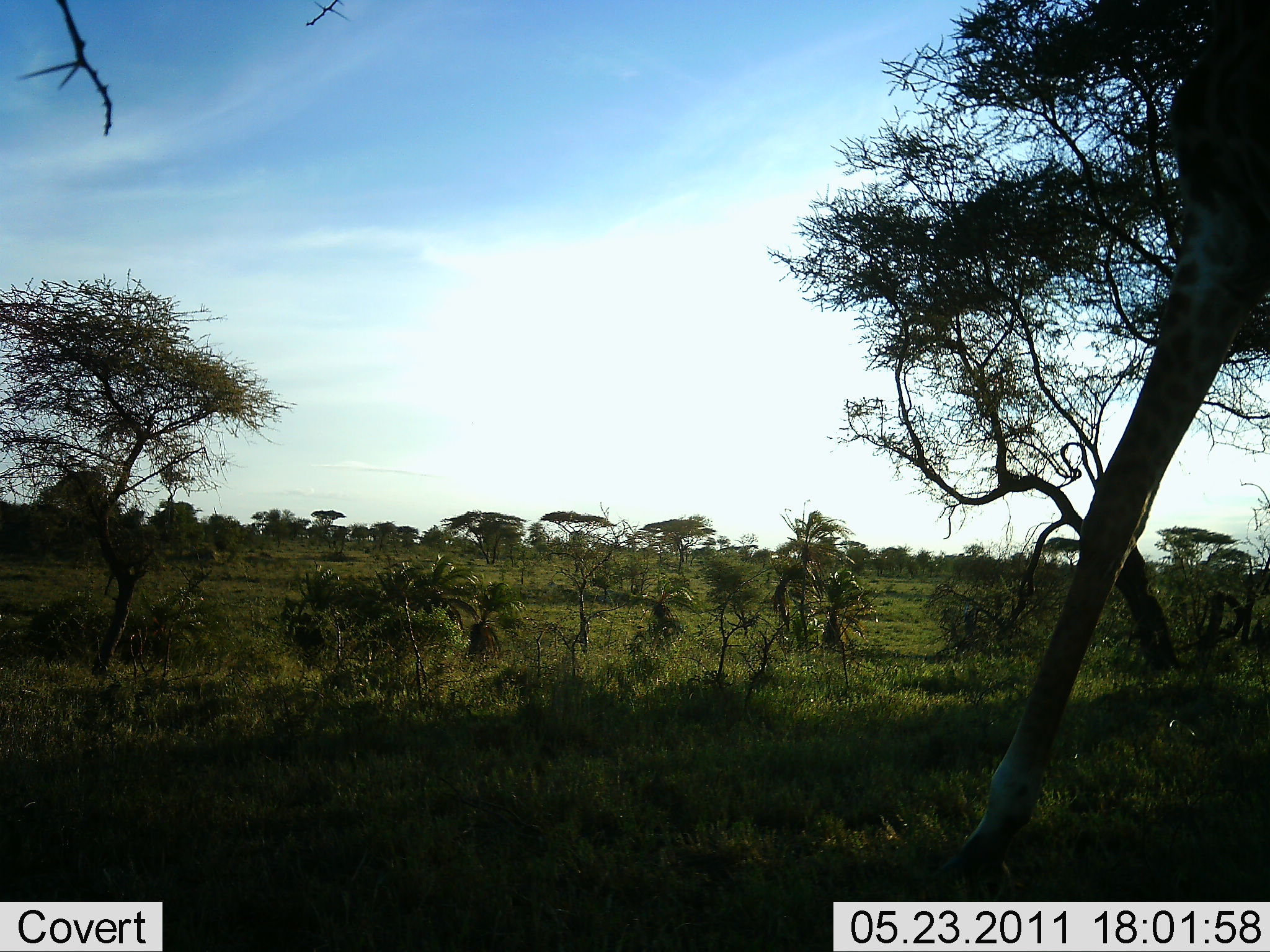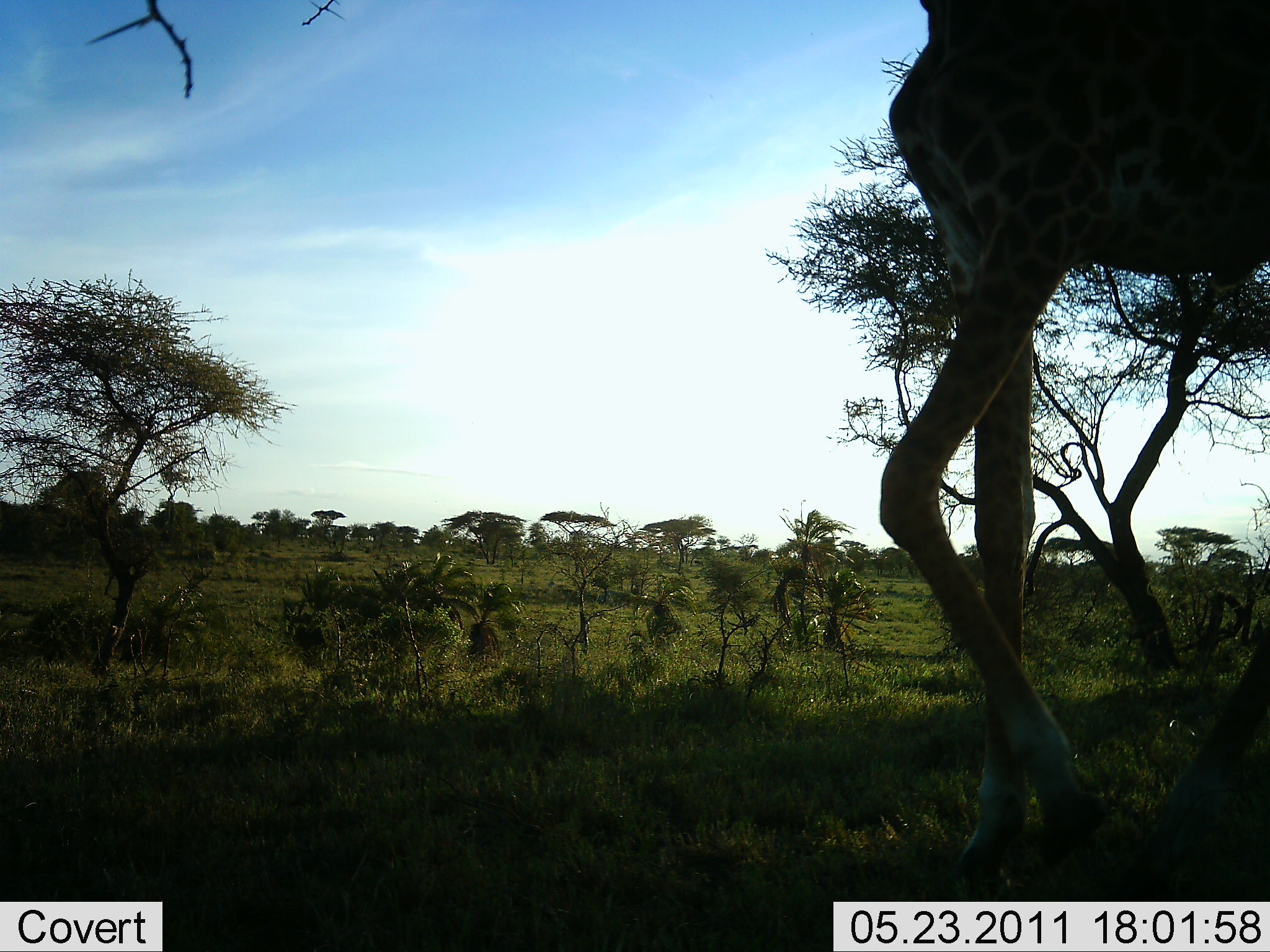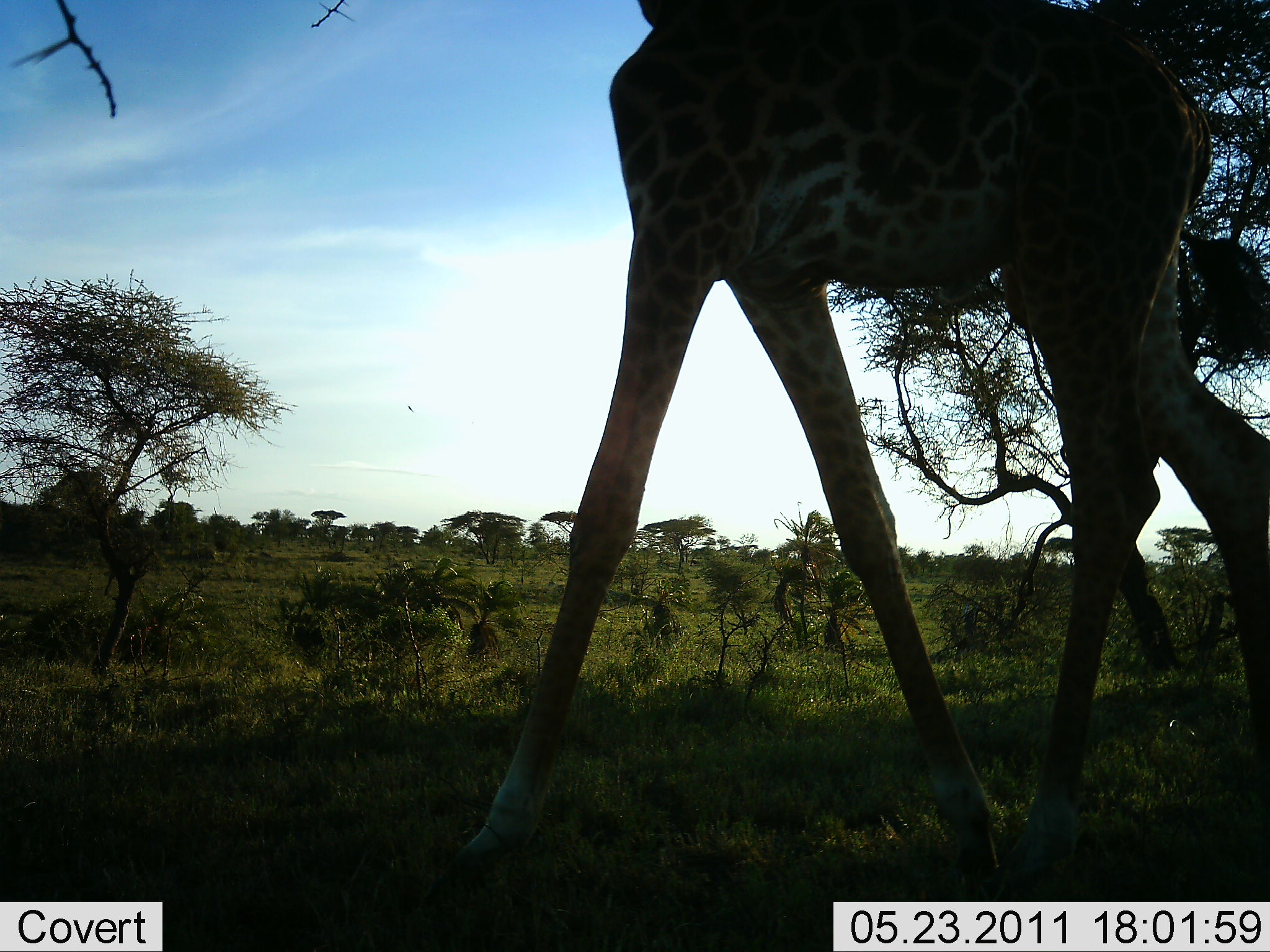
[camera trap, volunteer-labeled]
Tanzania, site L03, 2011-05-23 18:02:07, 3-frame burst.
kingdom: Animalia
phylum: Chordata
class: Mammalia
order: Artiodactyla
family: Giraffidae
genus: Giraffa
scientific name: Giraffa camelopardalis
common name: giraffe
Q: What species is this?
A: Giraffe (Giraffa camelopardalis).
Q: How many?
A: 1.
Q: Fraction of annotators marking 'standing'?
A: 8%.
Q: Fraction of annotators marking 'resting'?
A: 0%.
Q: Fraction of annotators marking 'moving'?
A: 92%.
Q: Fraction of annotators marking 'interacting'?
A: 0%.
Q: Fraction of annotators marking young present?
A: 0%.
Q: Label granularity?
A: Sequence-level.